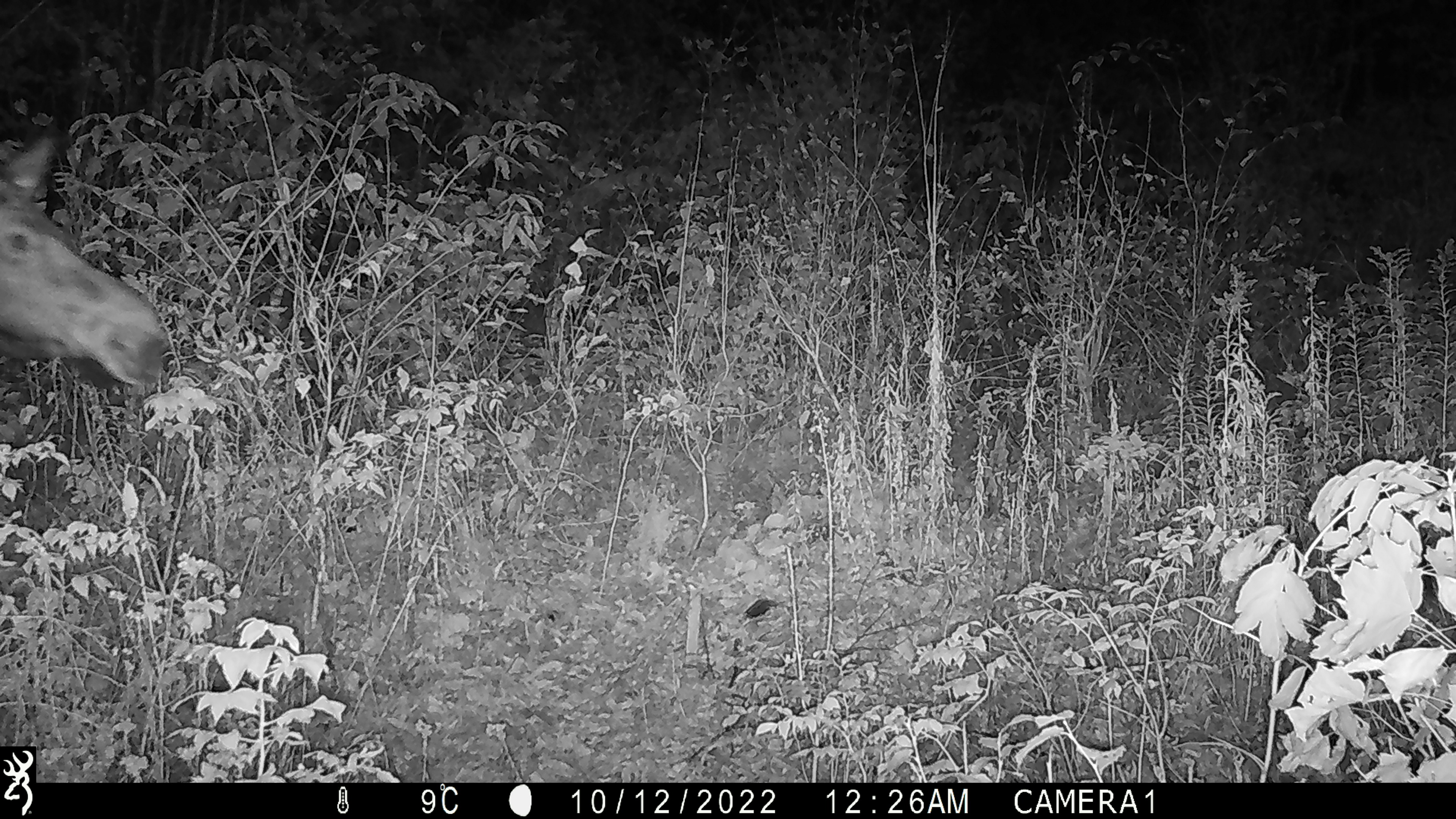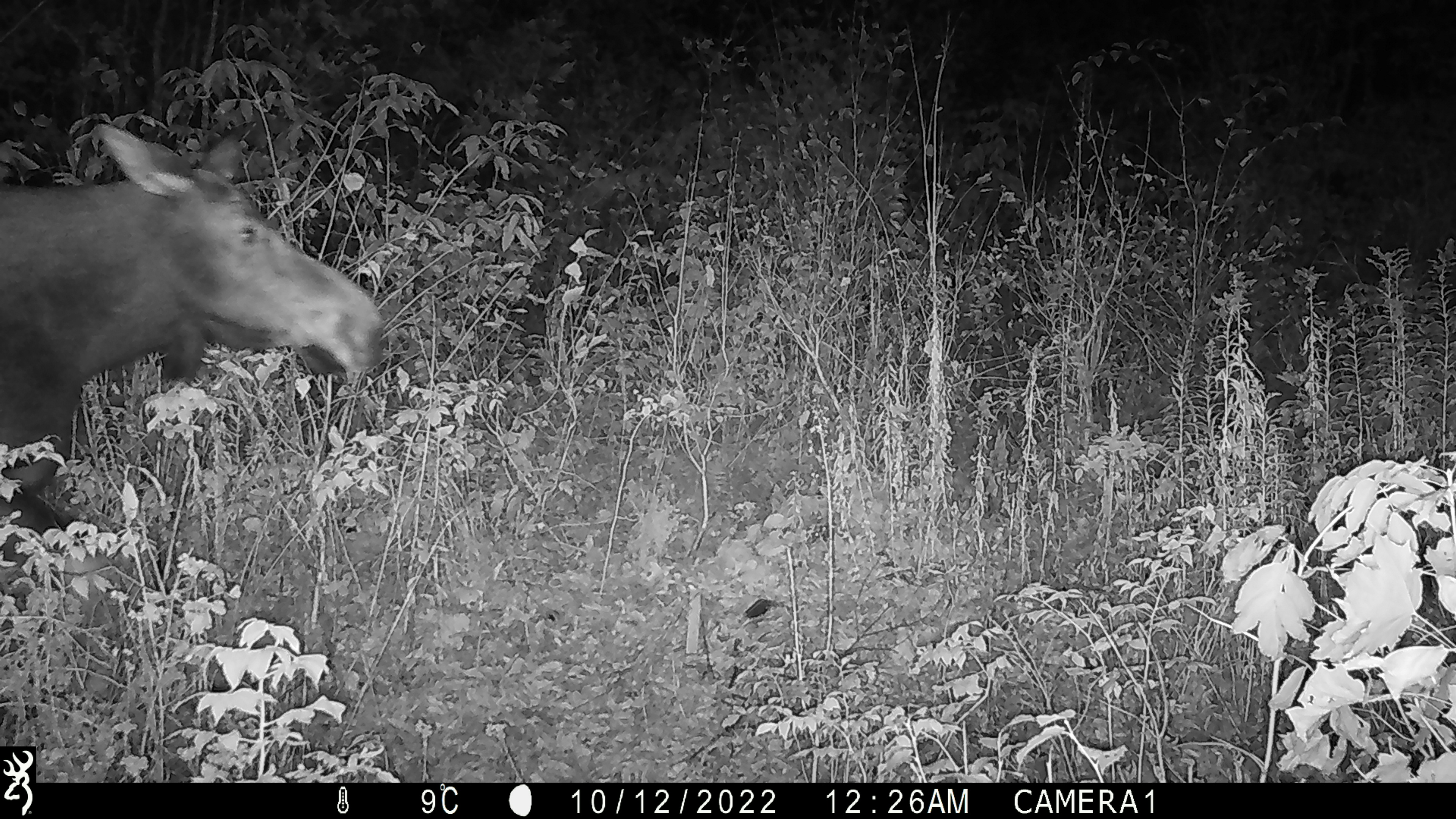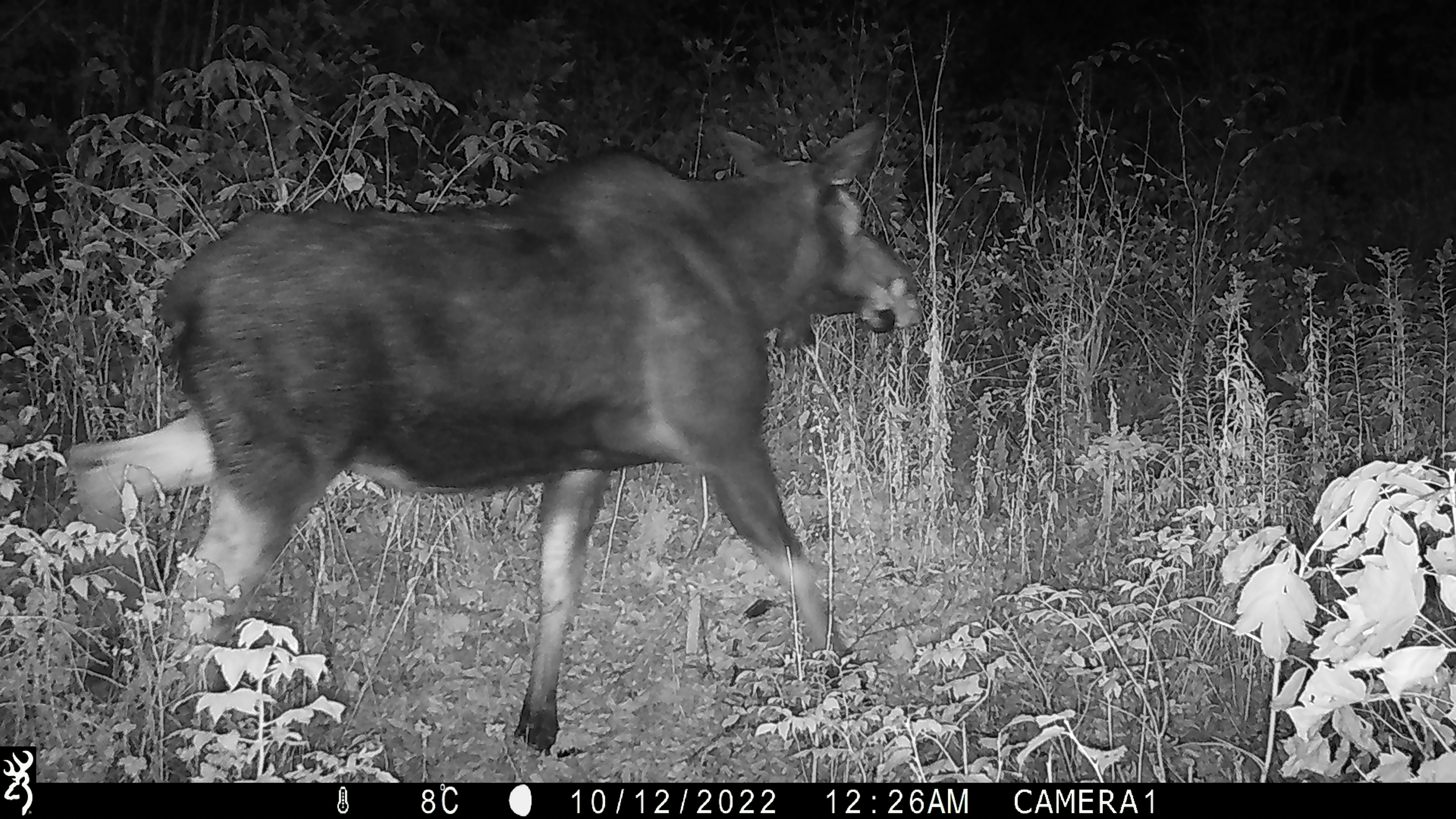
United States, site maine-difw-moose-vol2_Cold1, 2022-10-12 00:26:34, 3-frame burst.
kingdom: Animalia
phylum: Chordata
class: Mammalia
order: Artiodactyla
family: Cervidae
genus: Alces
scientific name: Alces alces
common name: moose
Moose (Alces alces).